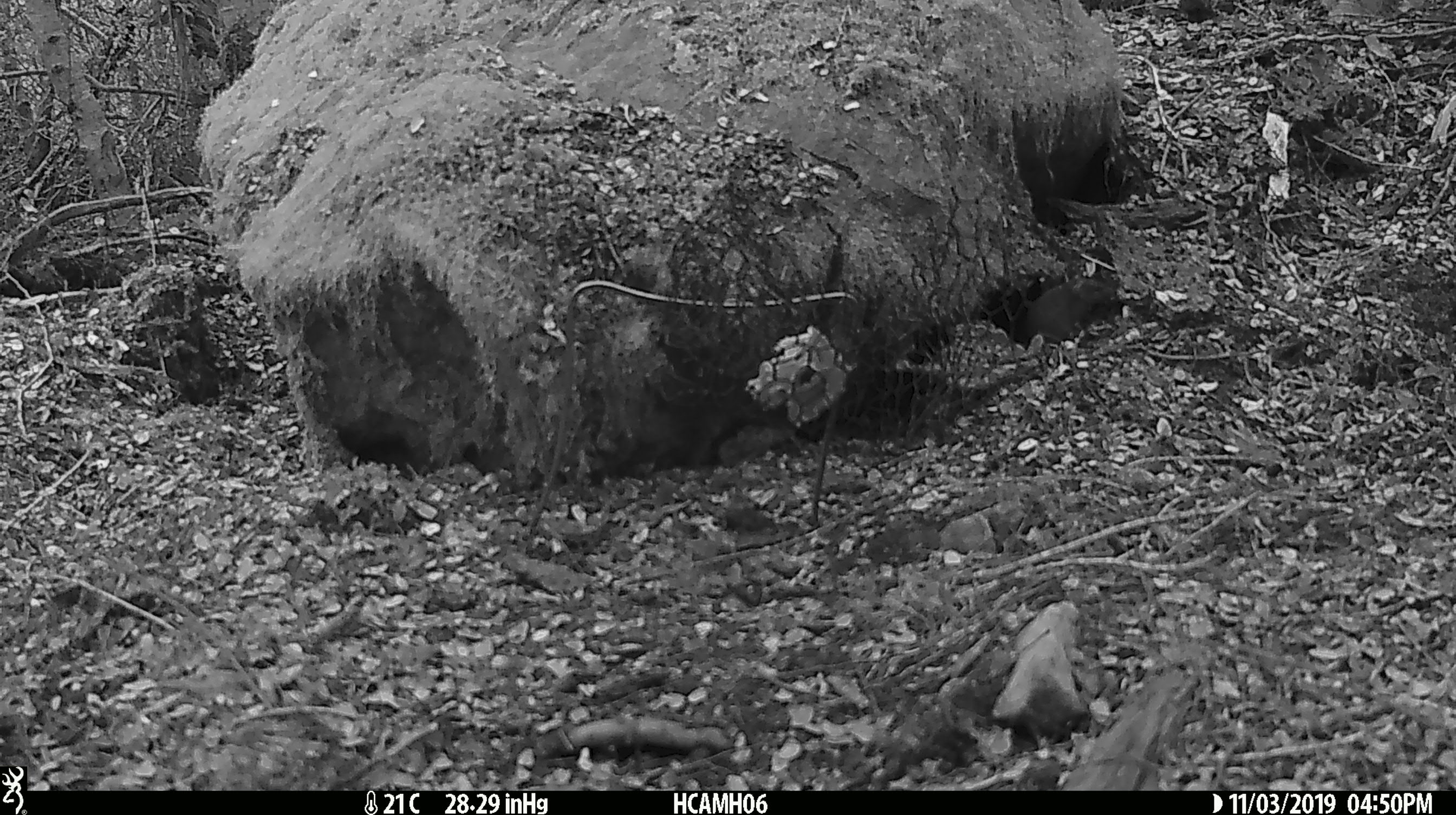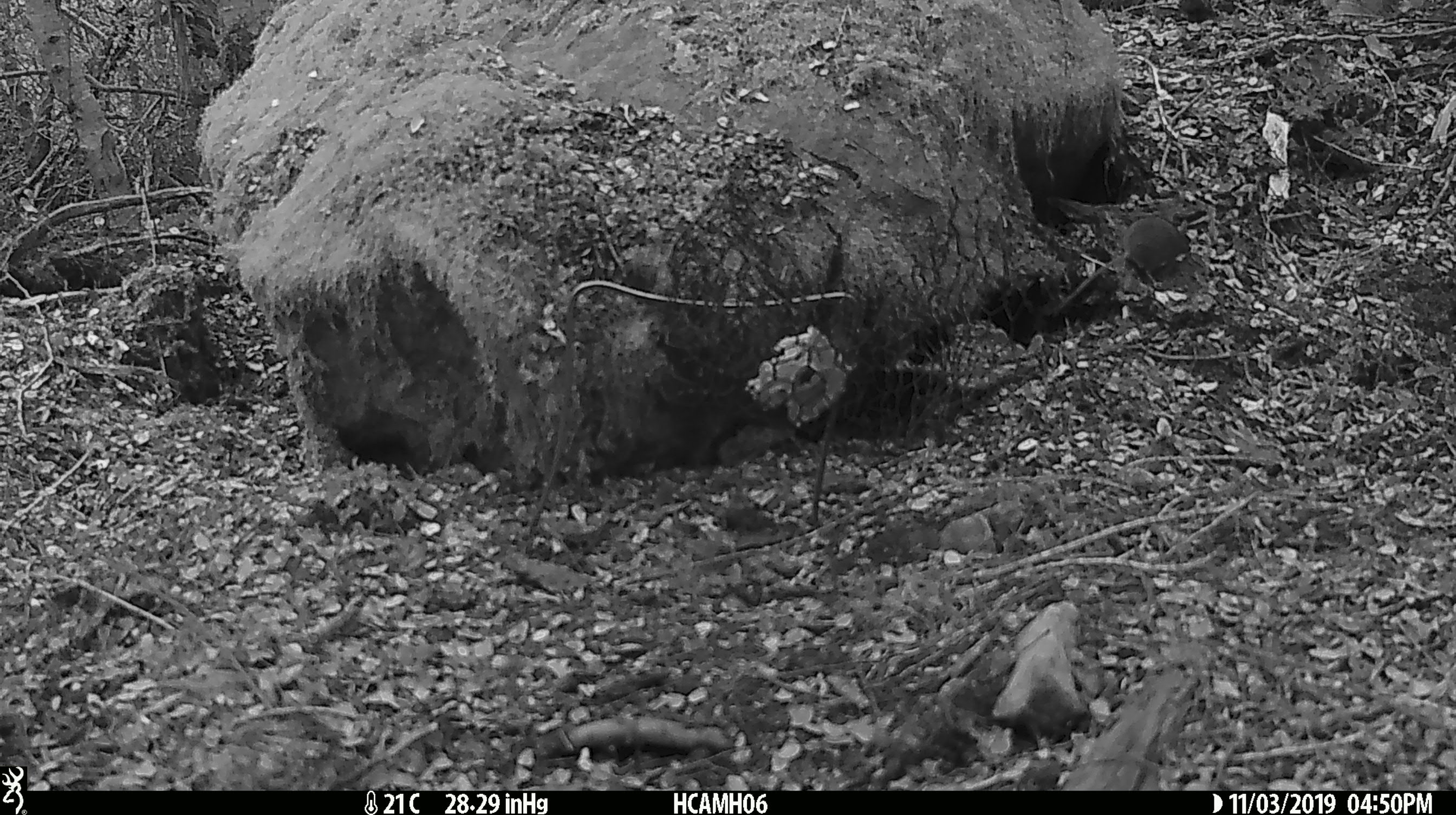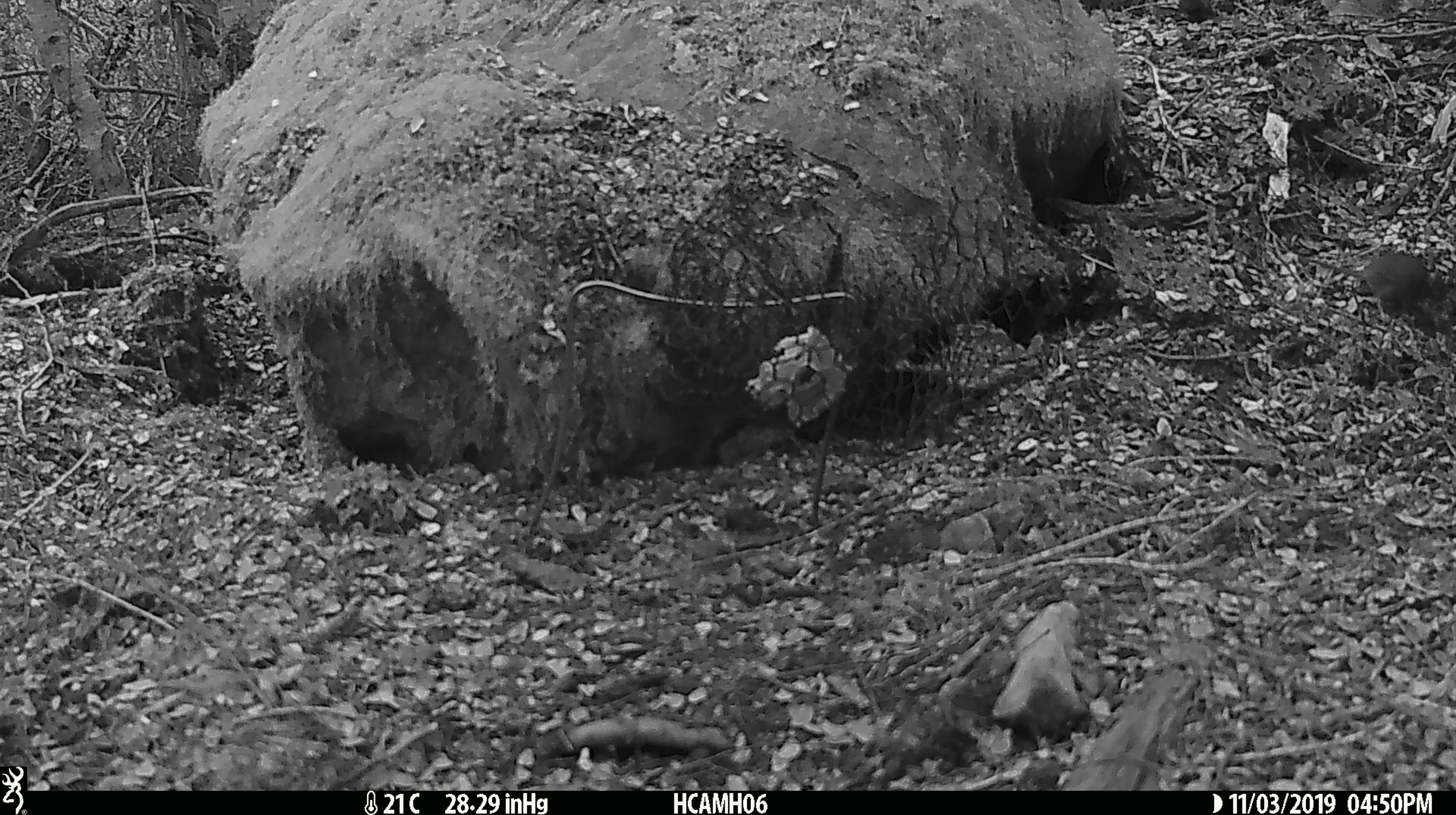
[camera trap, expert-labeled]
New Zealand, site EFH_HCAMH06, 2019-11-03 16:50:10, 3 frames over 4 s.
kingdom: Animalia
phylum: Chordata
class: Mammalia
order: Rodentia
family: Muridae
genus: Mus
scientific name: Mus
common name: mouse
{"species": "mouse (Mus)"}